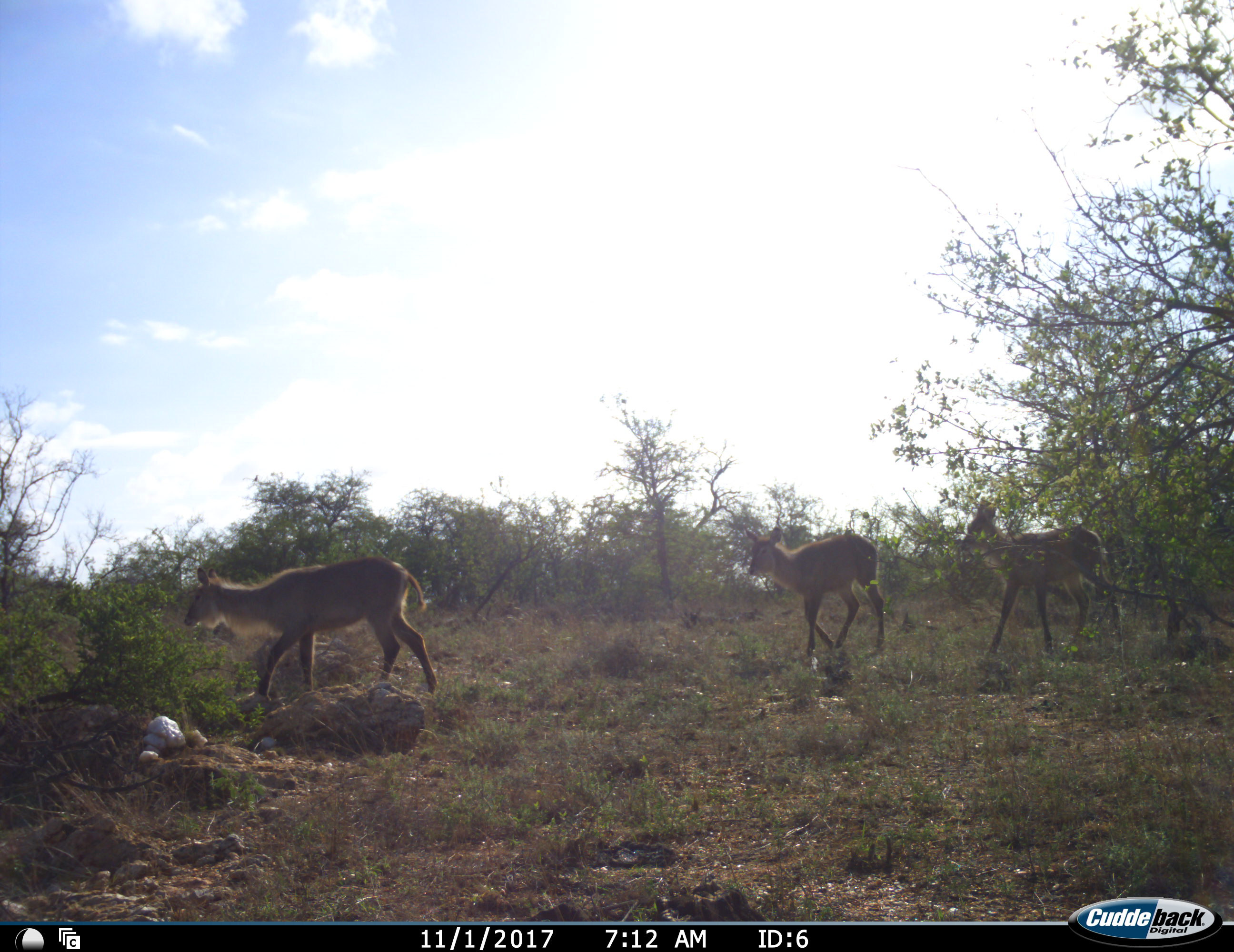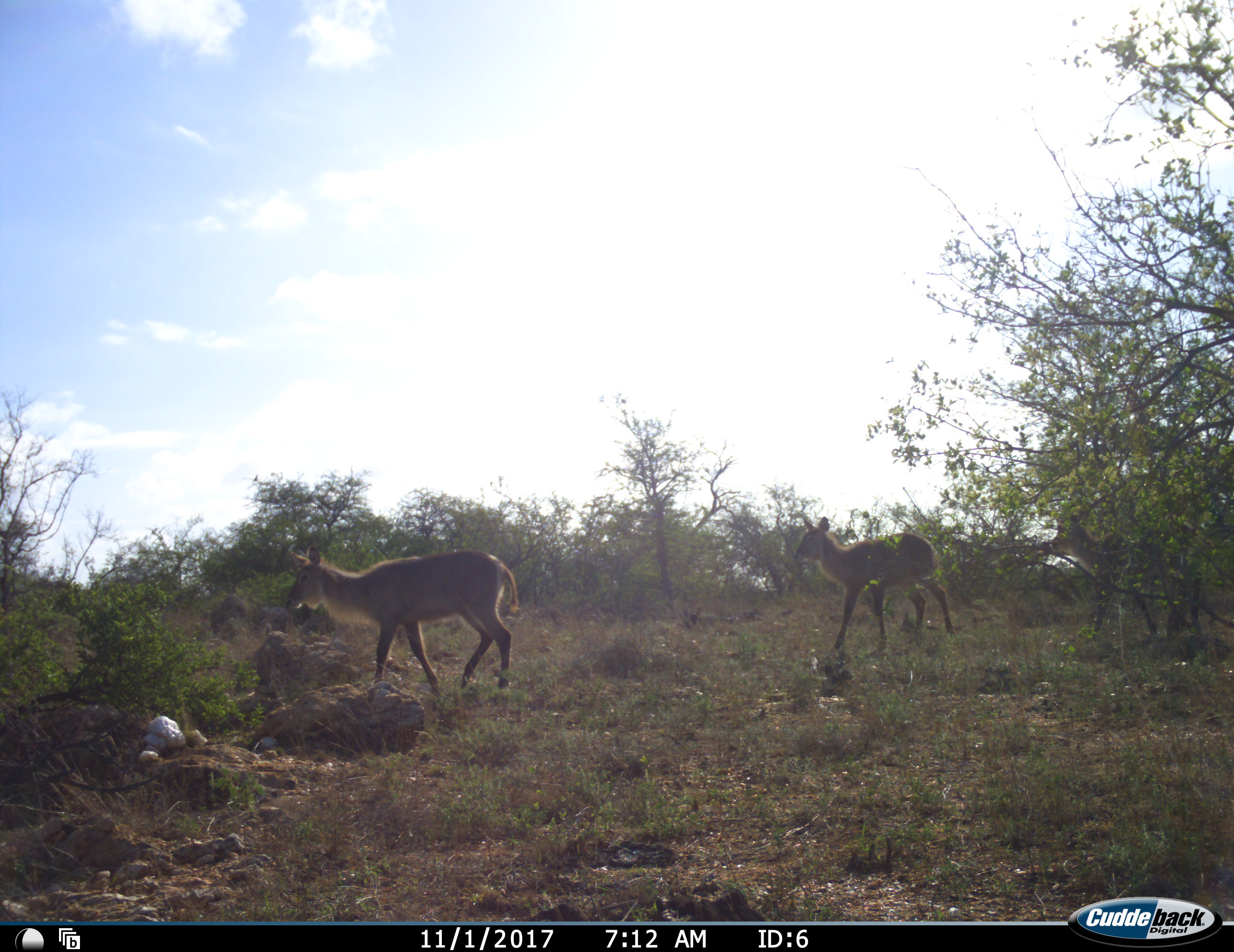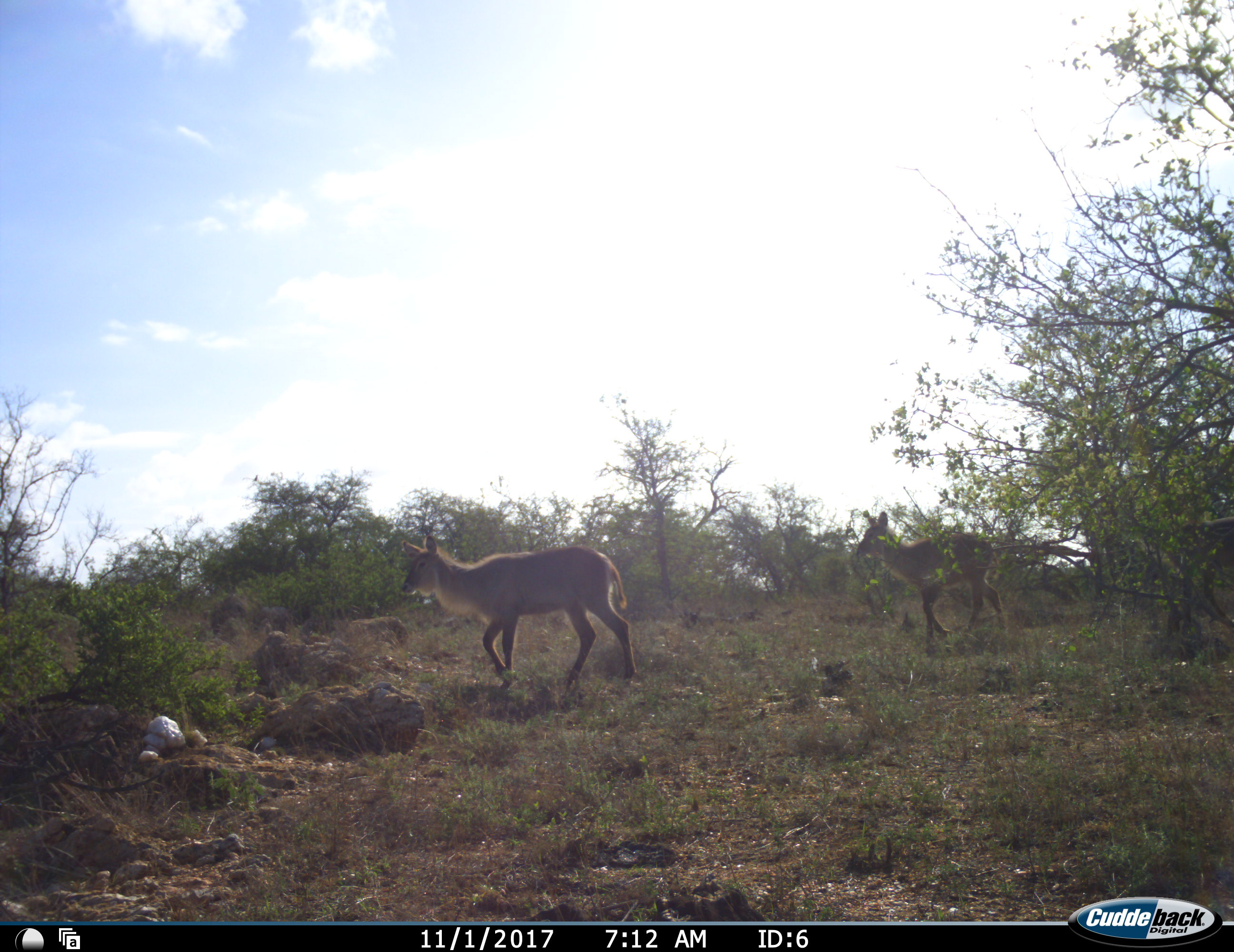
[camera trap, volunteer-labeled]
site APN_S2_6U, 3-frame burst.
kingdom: Animalia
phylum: Chordata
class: Mammalia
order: Artiodactyla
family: Bovidae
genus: Kobus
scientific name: Kobus ellipsiprymnus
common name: waterbuck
Waterbuck (Kobus ellipsiprymnus), count 3. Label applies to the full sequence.